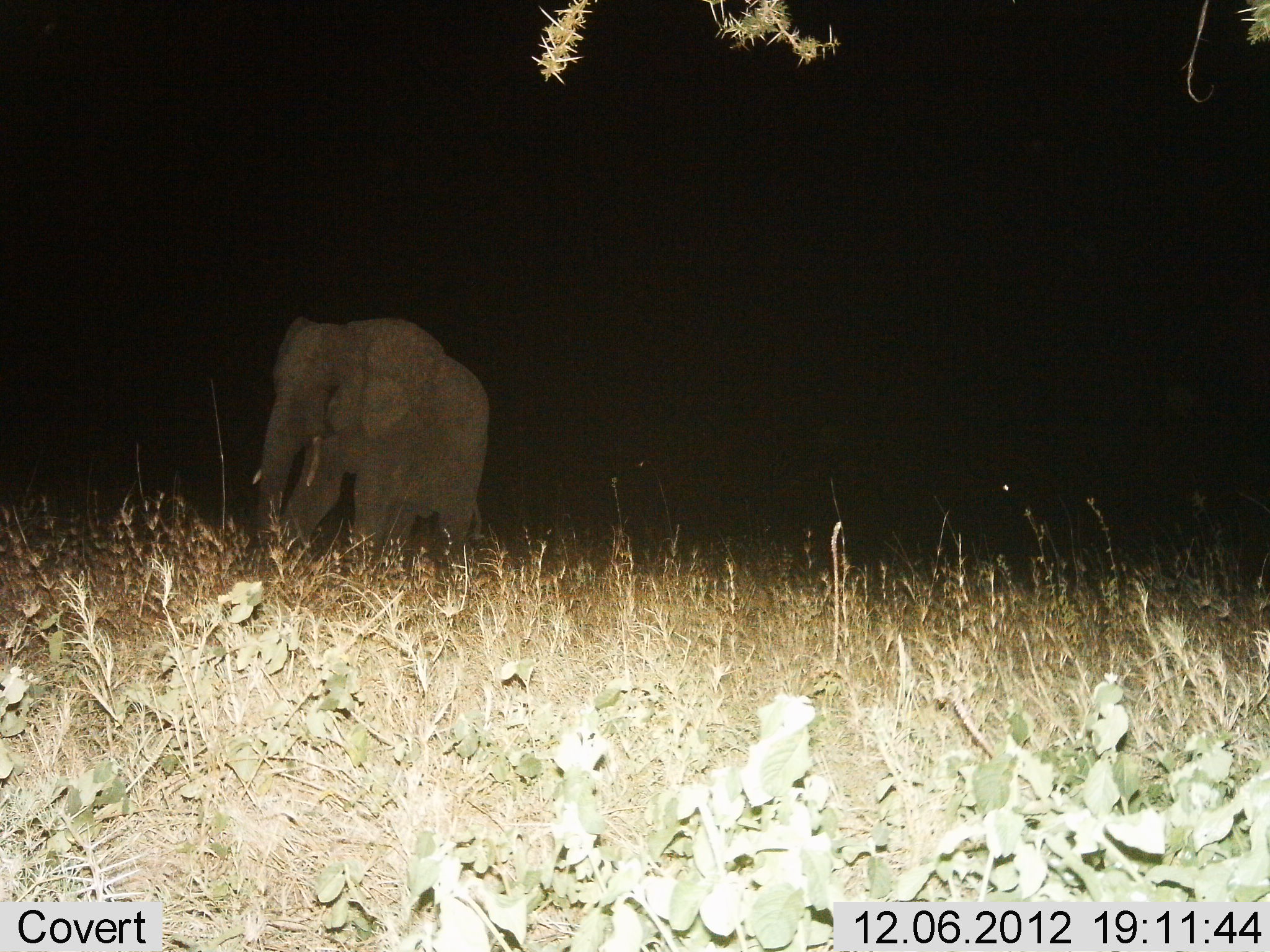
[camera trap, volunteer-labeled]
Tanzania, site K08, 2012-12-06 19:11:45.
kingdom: Animalia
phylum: Chordata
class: Mammalia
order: Proboscidea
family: Elephantidae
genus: Loxodonta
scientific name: Loxodonta africana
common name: african bush elephant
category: elephant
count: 1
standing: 18%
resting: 0%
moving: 82%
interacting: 0%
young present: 18%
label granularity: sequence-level